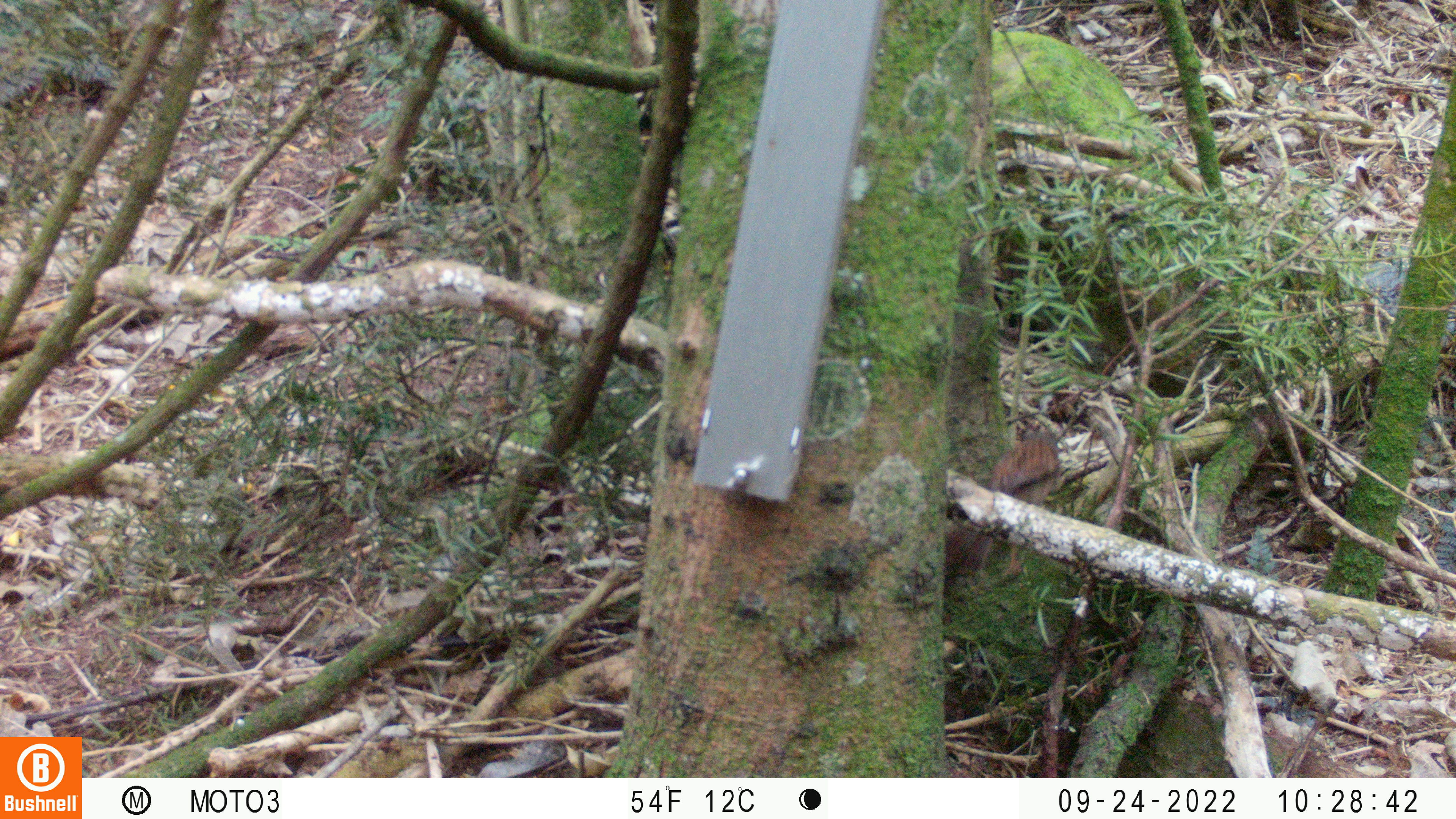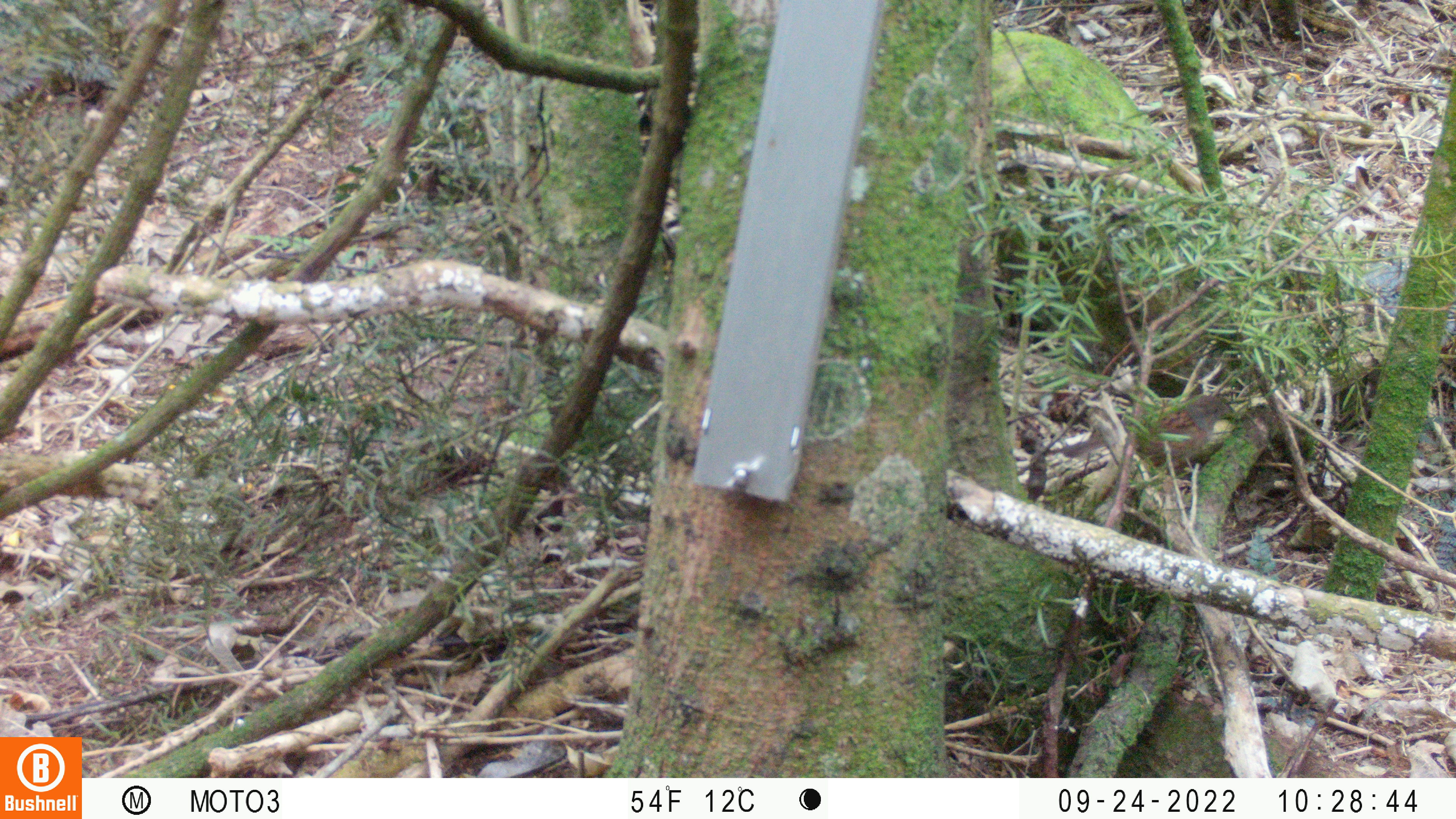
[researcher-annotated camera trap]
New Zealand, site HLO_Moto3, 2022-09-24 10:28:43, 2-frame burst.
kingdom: Animalia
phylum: Chordata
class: Aves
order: Passeriformes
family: Prunellidae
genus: Prunella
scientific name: Prunella modularis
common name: dunnock